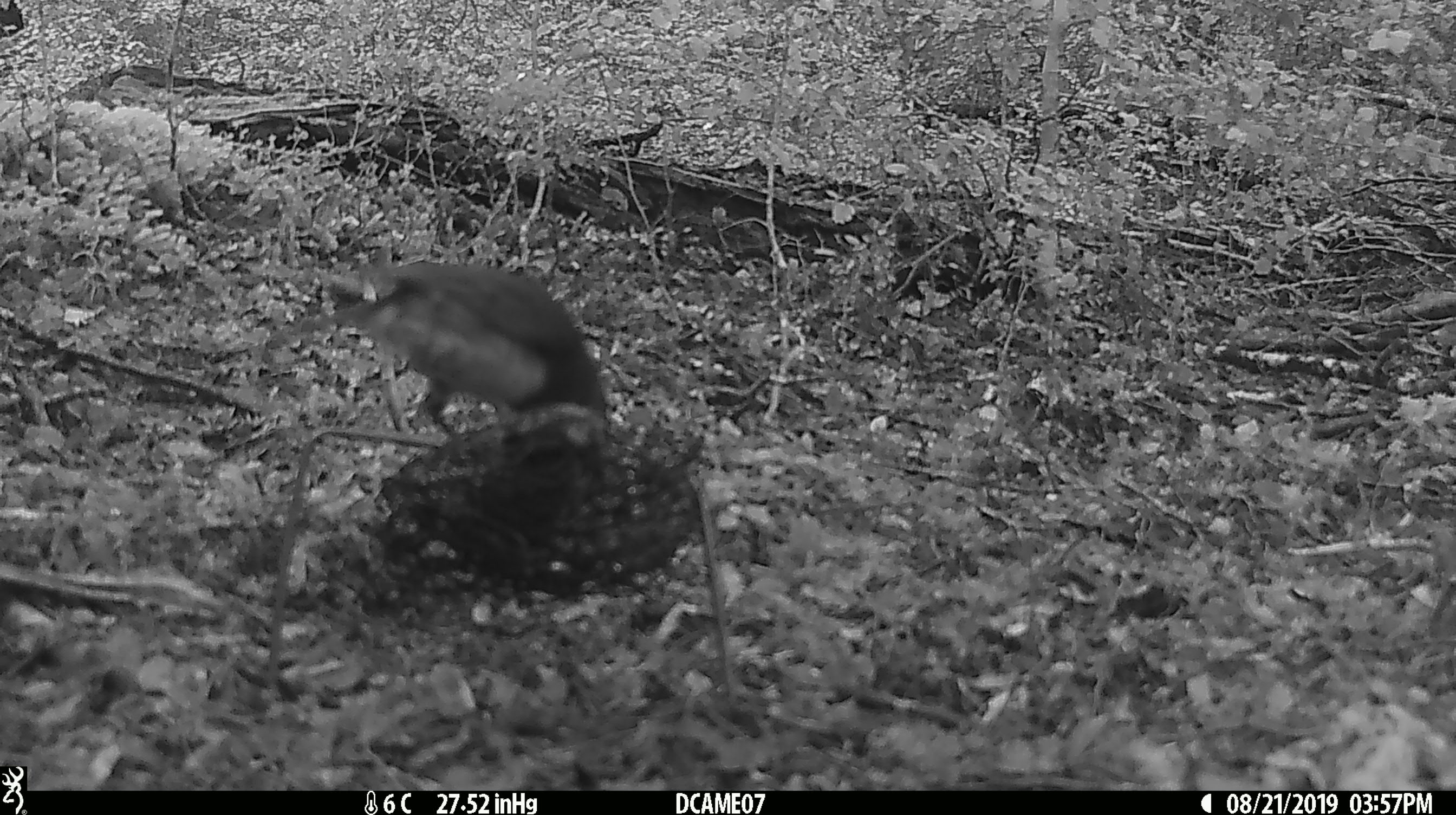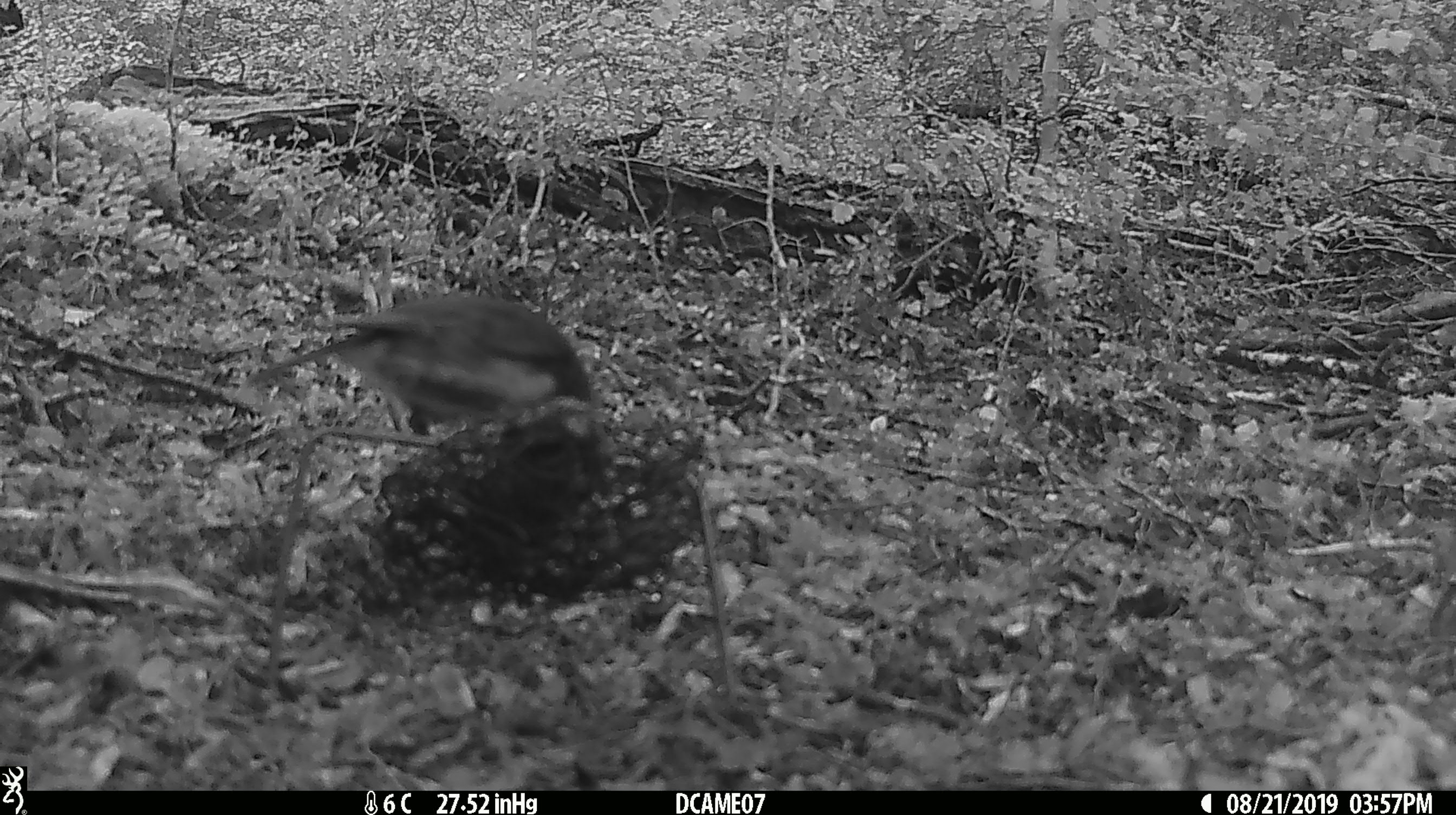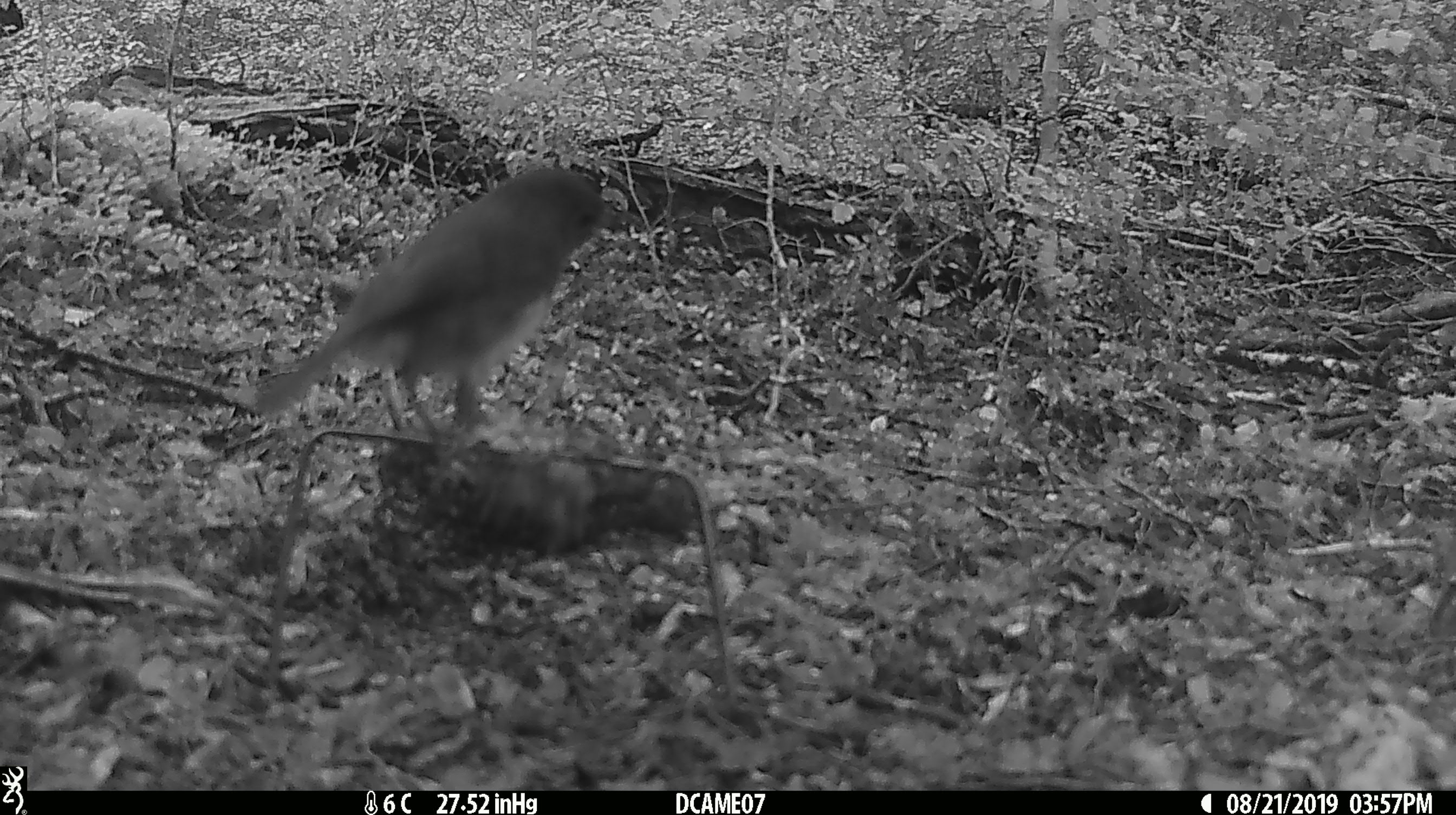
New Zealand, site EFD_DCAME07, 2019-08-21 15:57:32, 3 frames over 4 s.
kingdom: Animalia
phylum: Chordata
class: Aves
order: Passeriformes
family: Petroicidae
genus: Petroica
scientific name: Petroica australis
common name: new zealand robin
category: robin